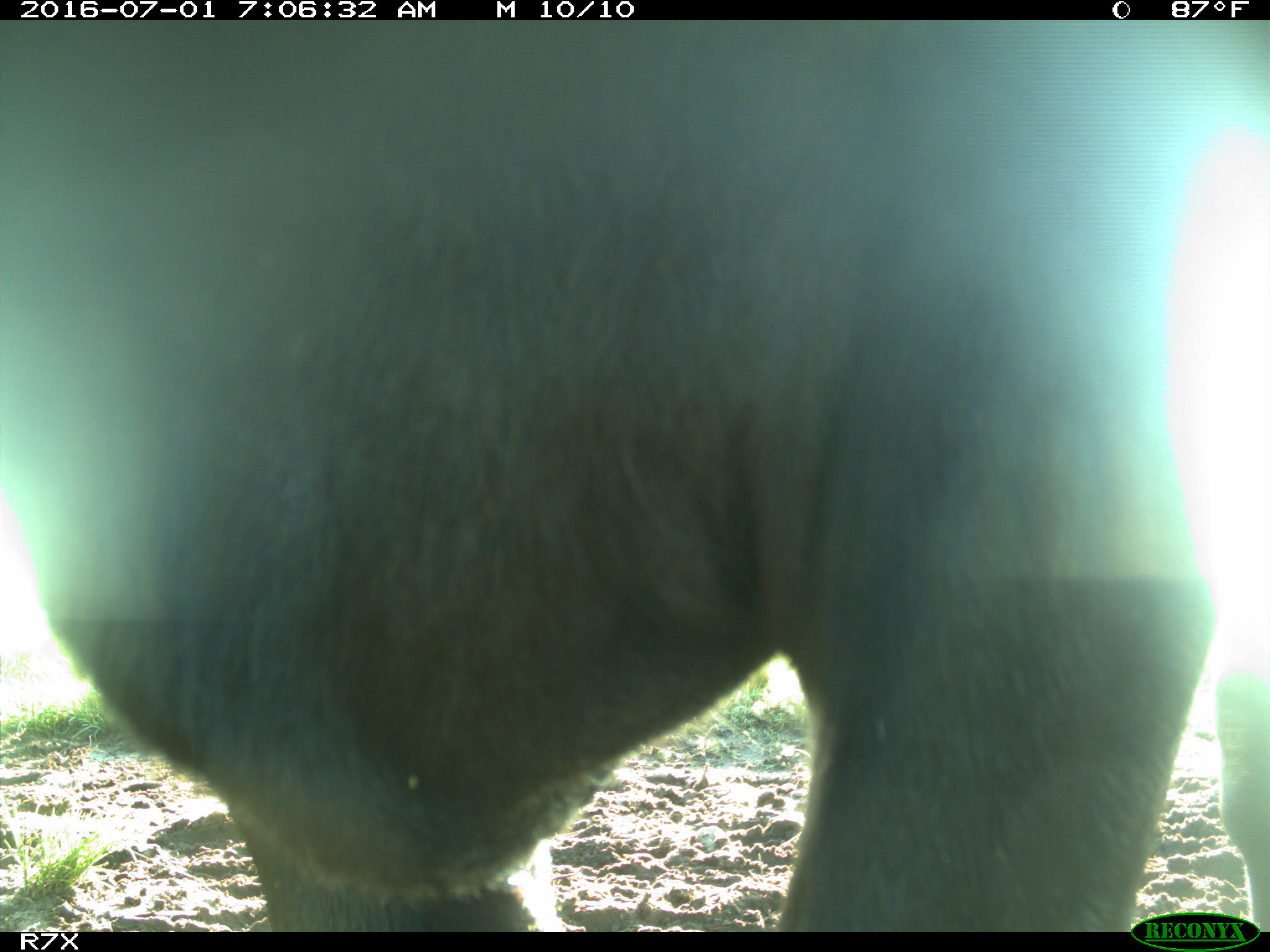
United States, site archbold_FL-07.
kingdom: Animalia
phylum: Chordata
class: Mammalia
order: Artiodactyla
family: Bovidae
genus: Bos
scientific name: Bos taurus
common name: domestic cow